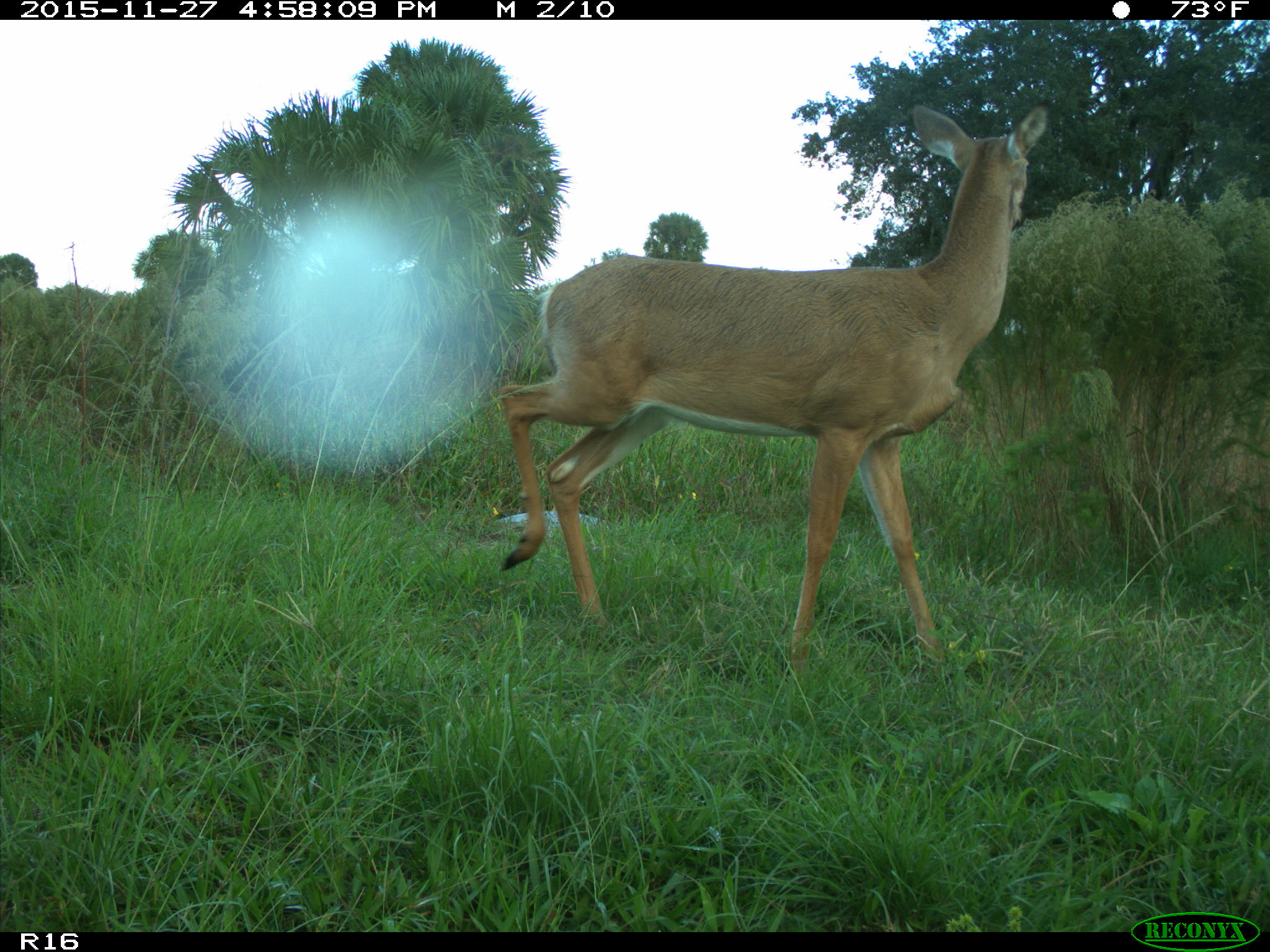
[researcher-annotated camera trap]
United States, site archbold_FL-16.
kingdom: Animalia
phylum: Chordata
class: Mammalia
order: Artiodactyla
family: Cervidae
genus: Odocoileus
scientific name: Odocoileus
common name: deer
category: unidentified deer